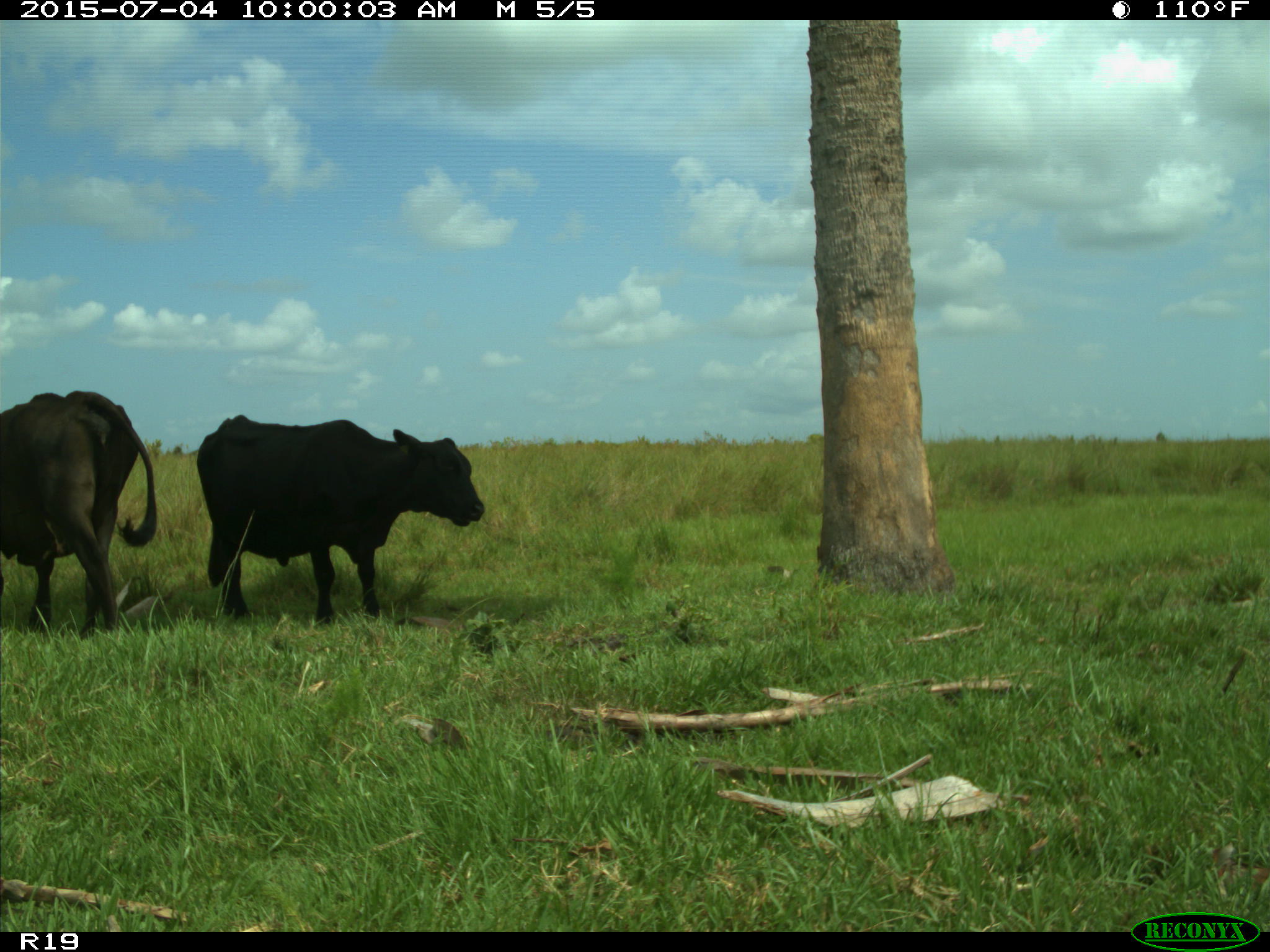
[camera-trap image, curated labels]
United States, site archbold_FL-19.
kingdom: Animalia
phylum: Chordata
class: Mammalia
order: Artiodactyla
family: Bovidae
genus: Bos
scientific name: Bos taurus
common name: domestic cow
Bos taurus (domestic cow).